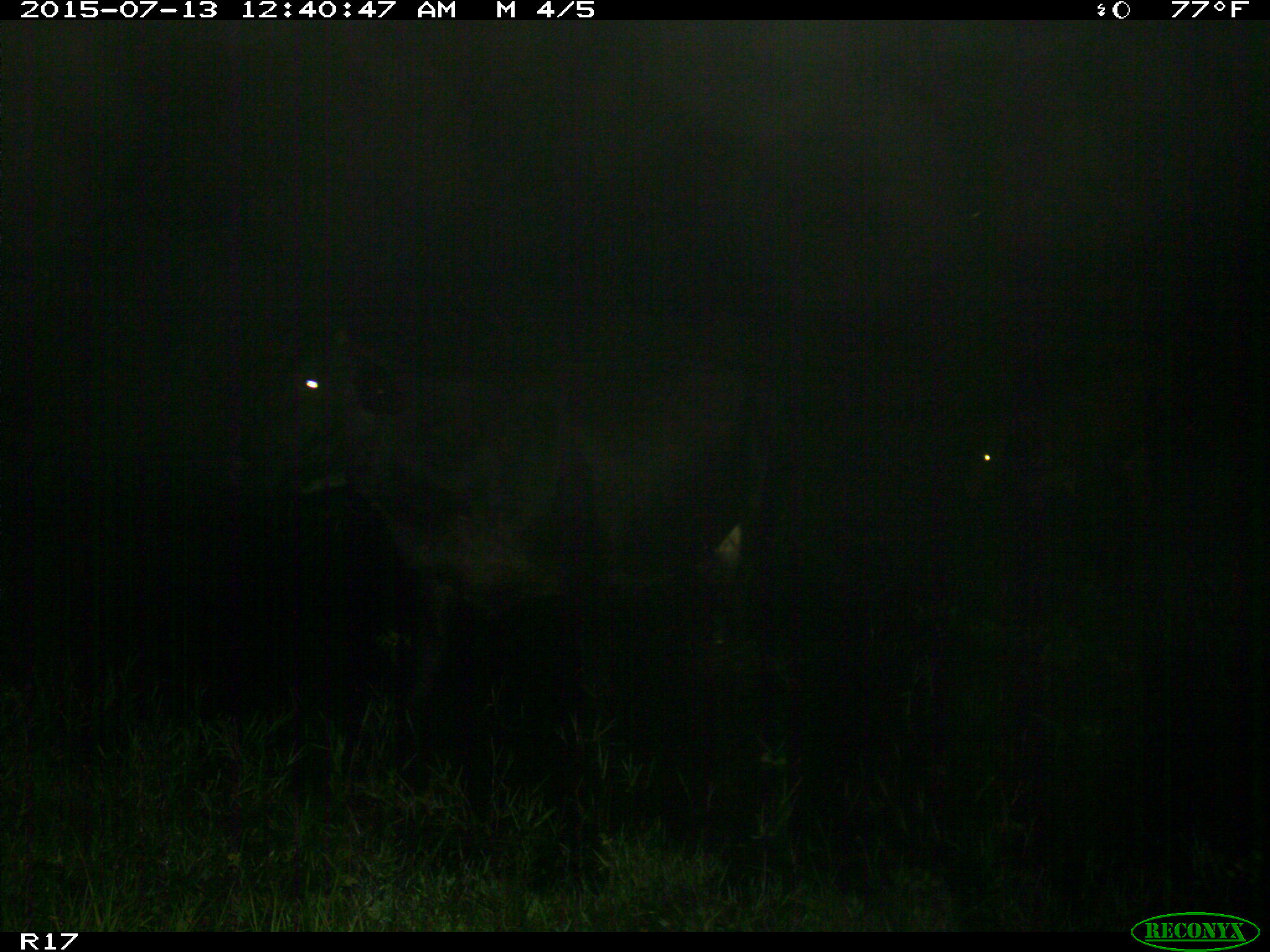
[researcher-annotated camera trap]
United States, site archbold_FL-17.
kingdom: Animalia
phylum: Chordata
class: Mammalia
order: Artiodactyla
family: Bovidae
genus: Bos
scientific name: Bos taurus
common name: domestic cow